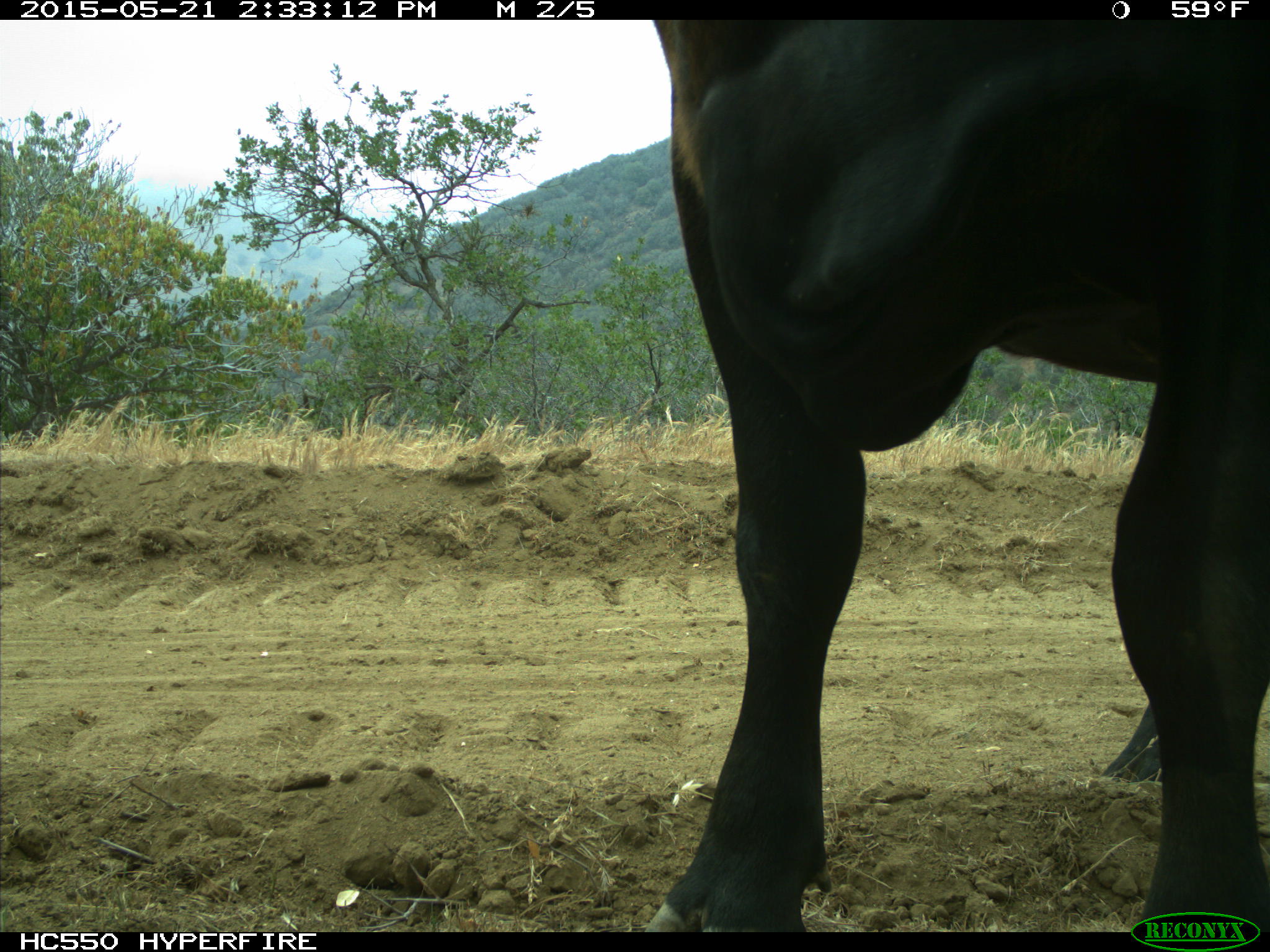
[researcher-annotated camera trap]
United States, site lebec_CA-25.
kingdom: Animalia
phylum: Chordata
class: Mammalia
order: Artiodactyla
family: Bovidae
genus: Bos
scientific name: Bos taurus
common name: domestic cow